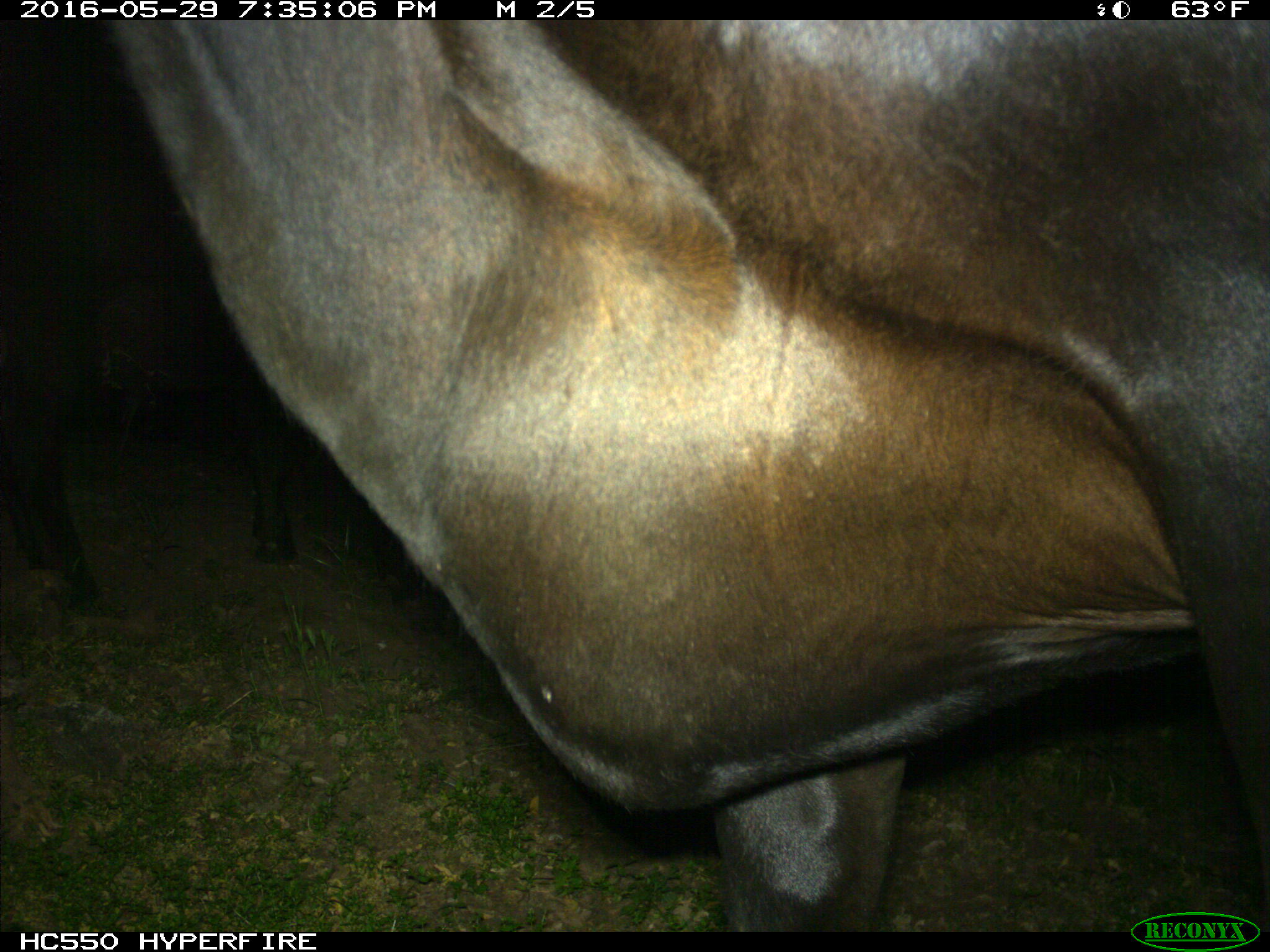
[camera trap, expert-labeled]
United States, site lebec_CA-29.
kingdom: Animalia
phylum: Chordata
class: Mammalia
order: Artiodactyla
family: Bovidae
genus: Bos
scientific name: Bos taurus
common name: domestic cow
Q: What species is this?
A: Bos taurus (domestic cow).